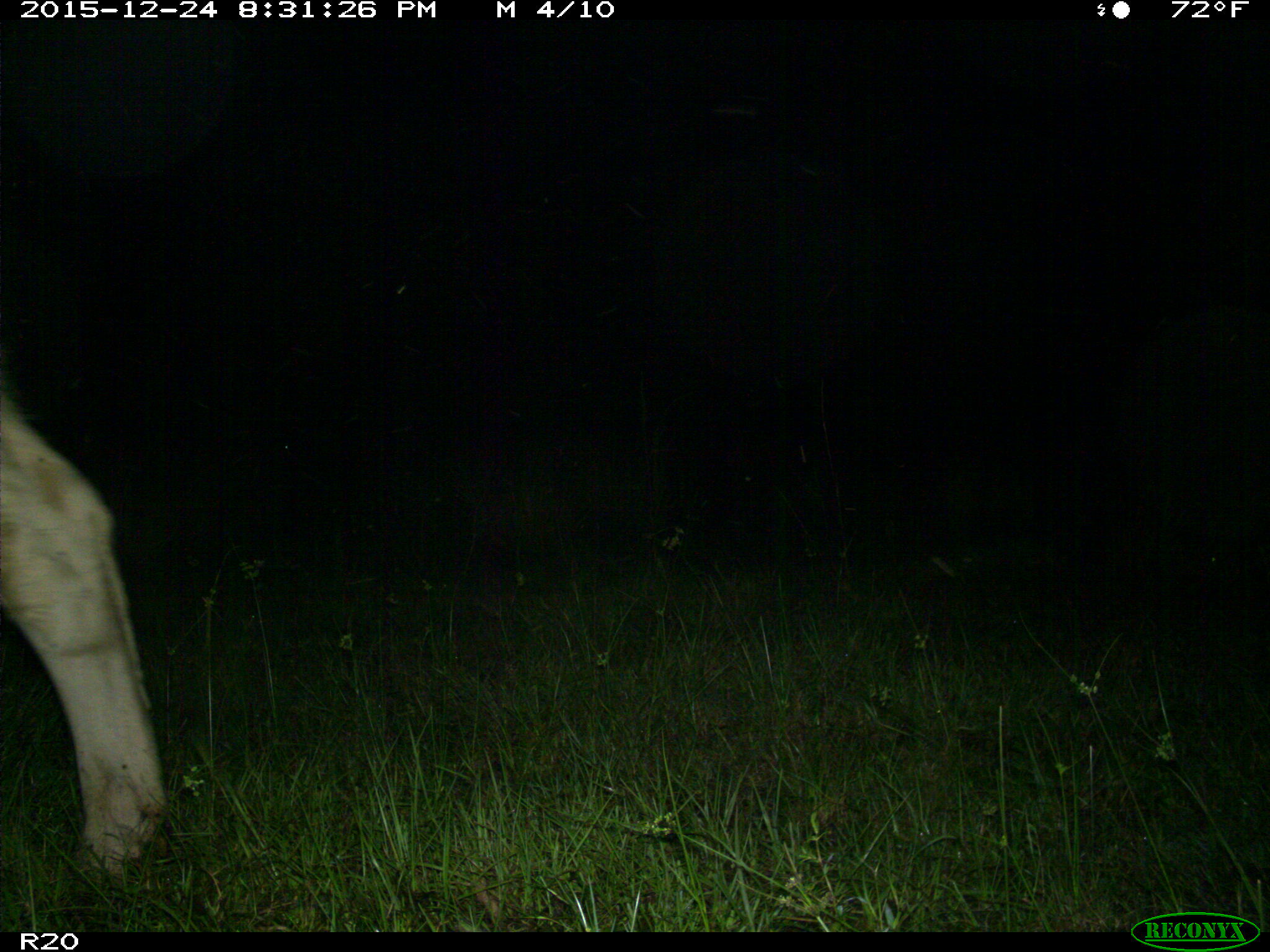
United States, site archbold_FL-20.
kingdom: Animalia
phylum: Chordata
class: Mammalia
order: Artiodactyla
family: Bovidae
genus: Bos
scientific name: Bos taurus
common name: domestic cow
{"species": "Bos taurus (domestic cow)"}